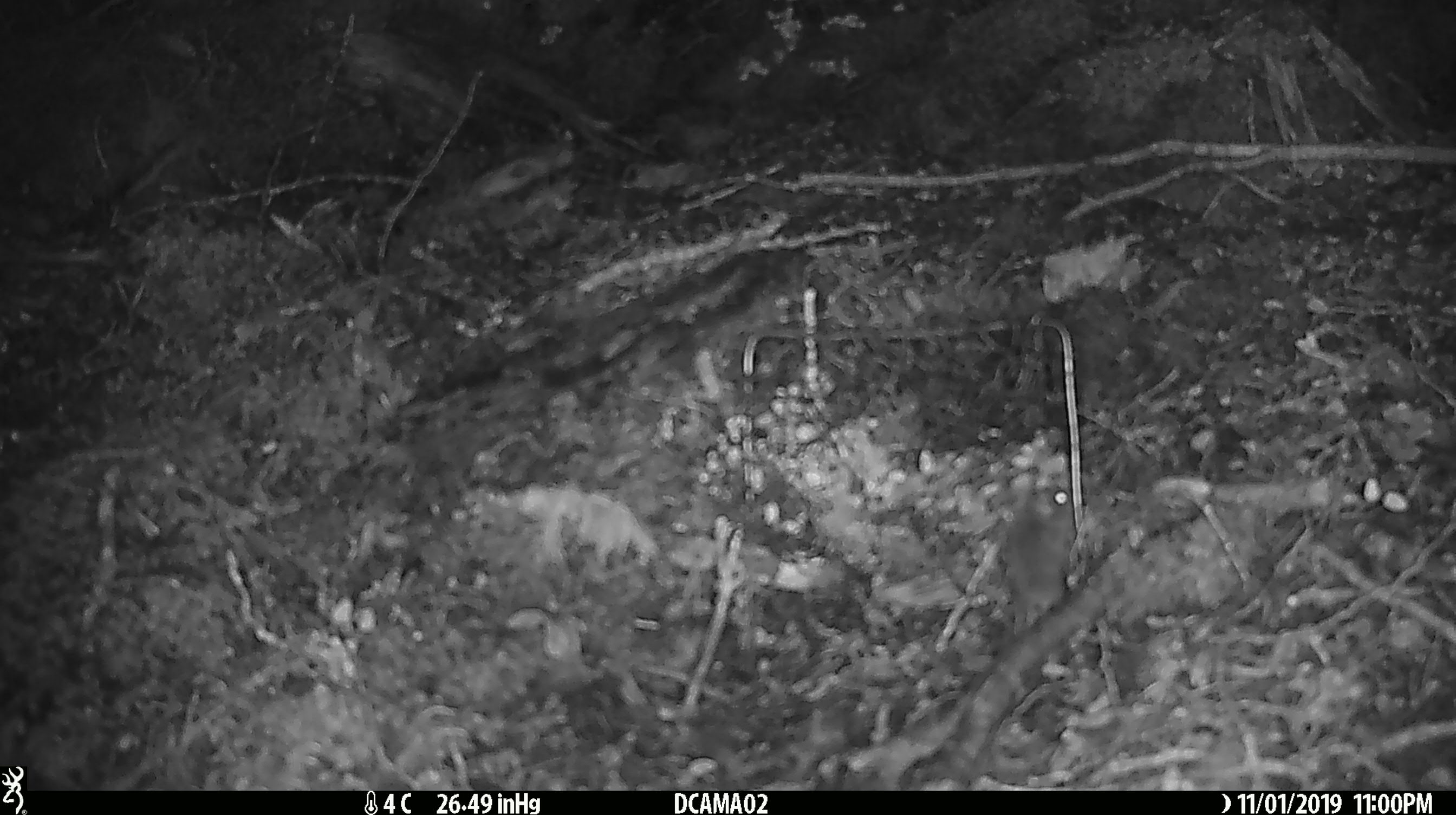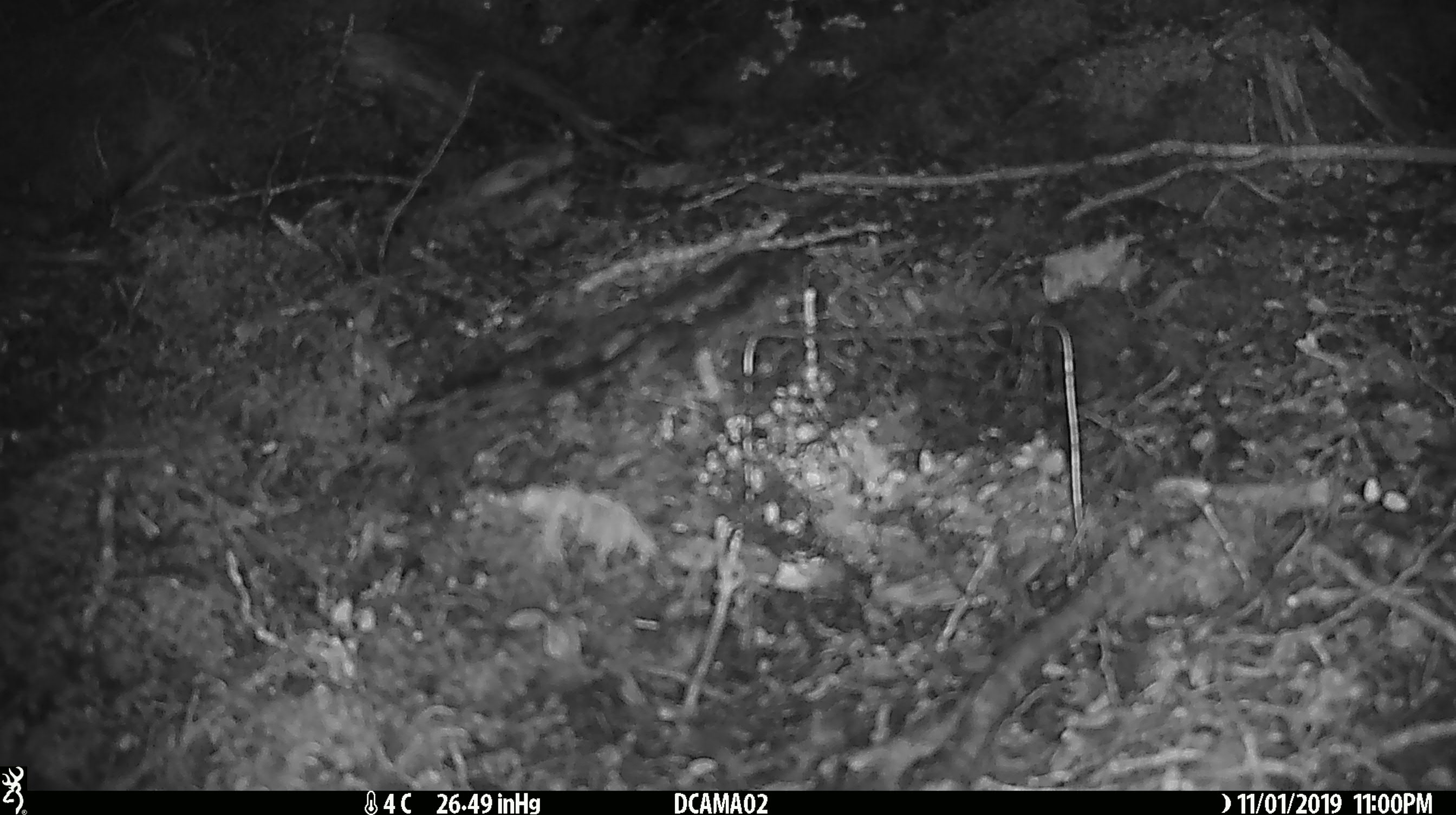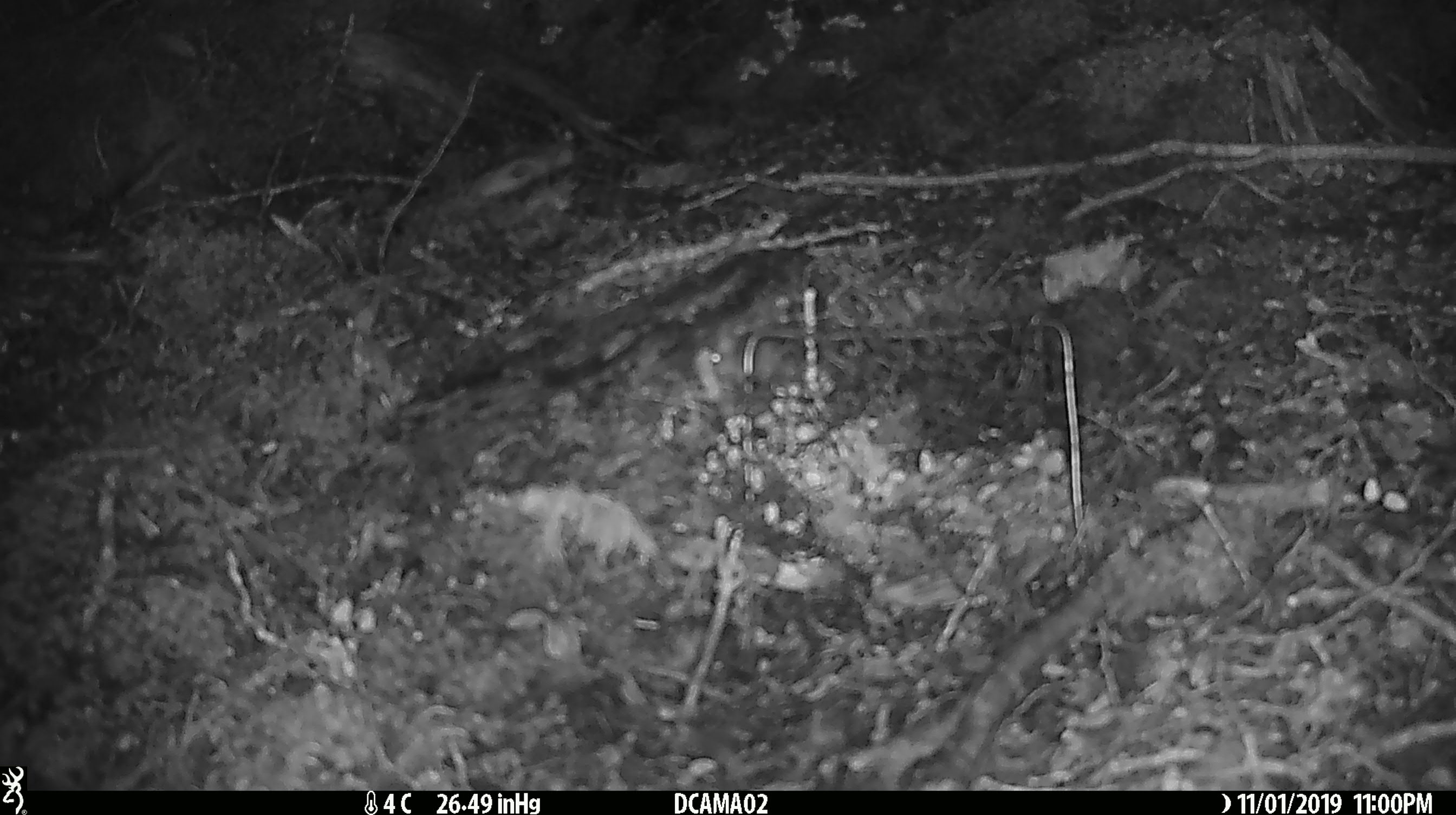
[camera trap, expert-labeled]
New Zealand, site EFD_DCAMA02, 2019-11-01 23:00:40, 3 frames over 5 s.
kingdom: Animalia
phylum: Chordata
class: Mammalia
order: Rodentia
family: Muridae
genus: Mus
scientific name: Mus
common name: mouse